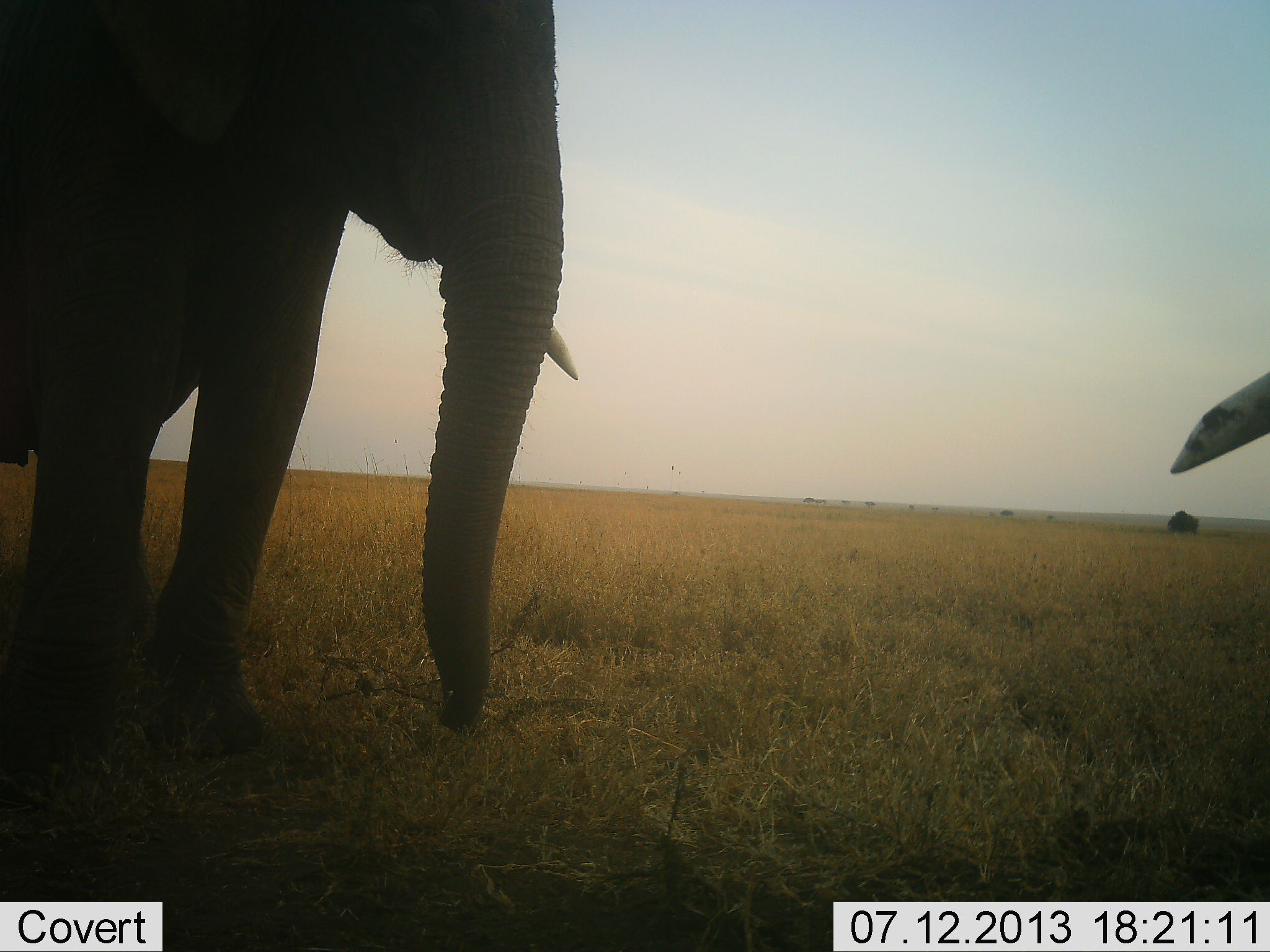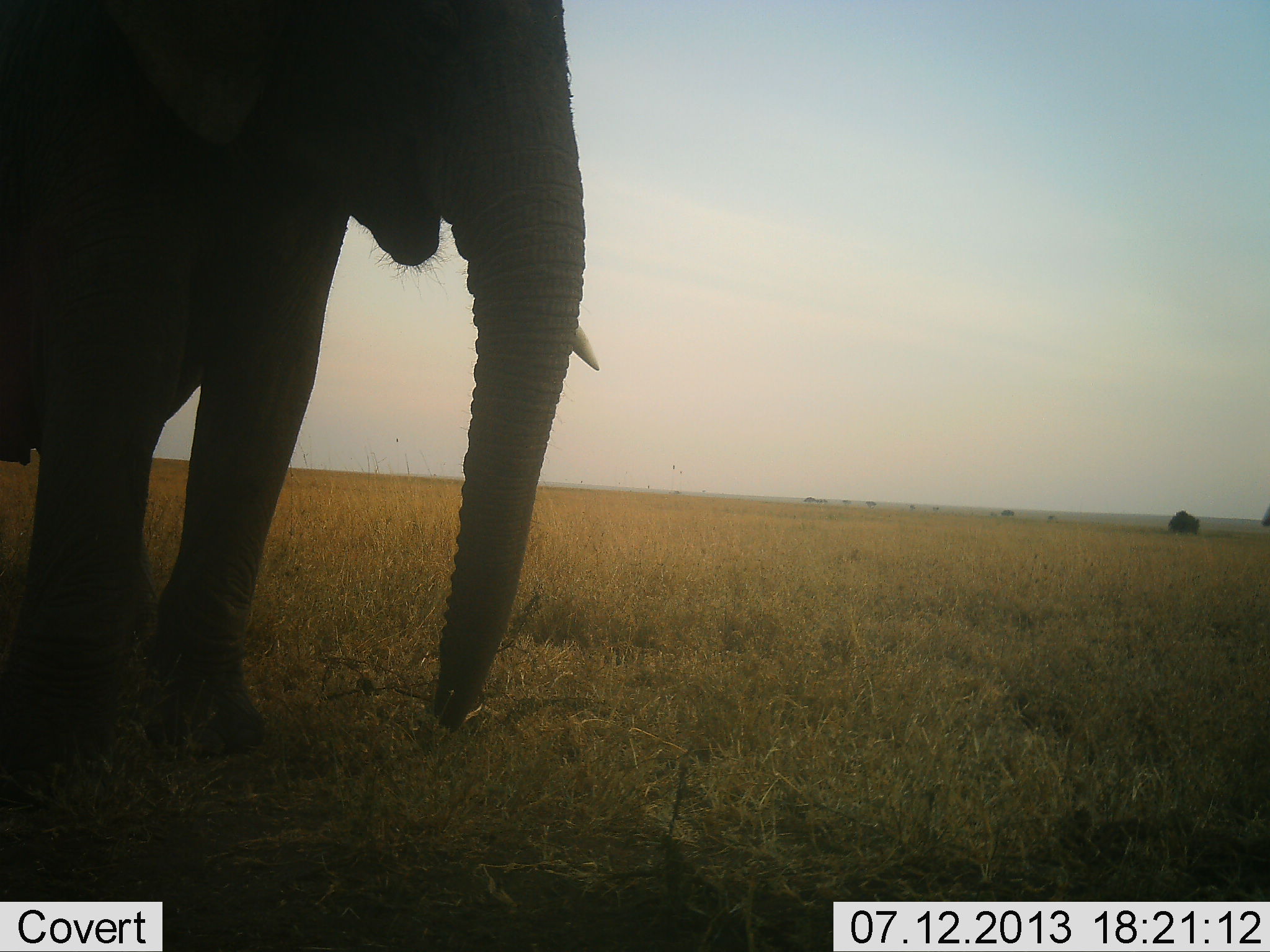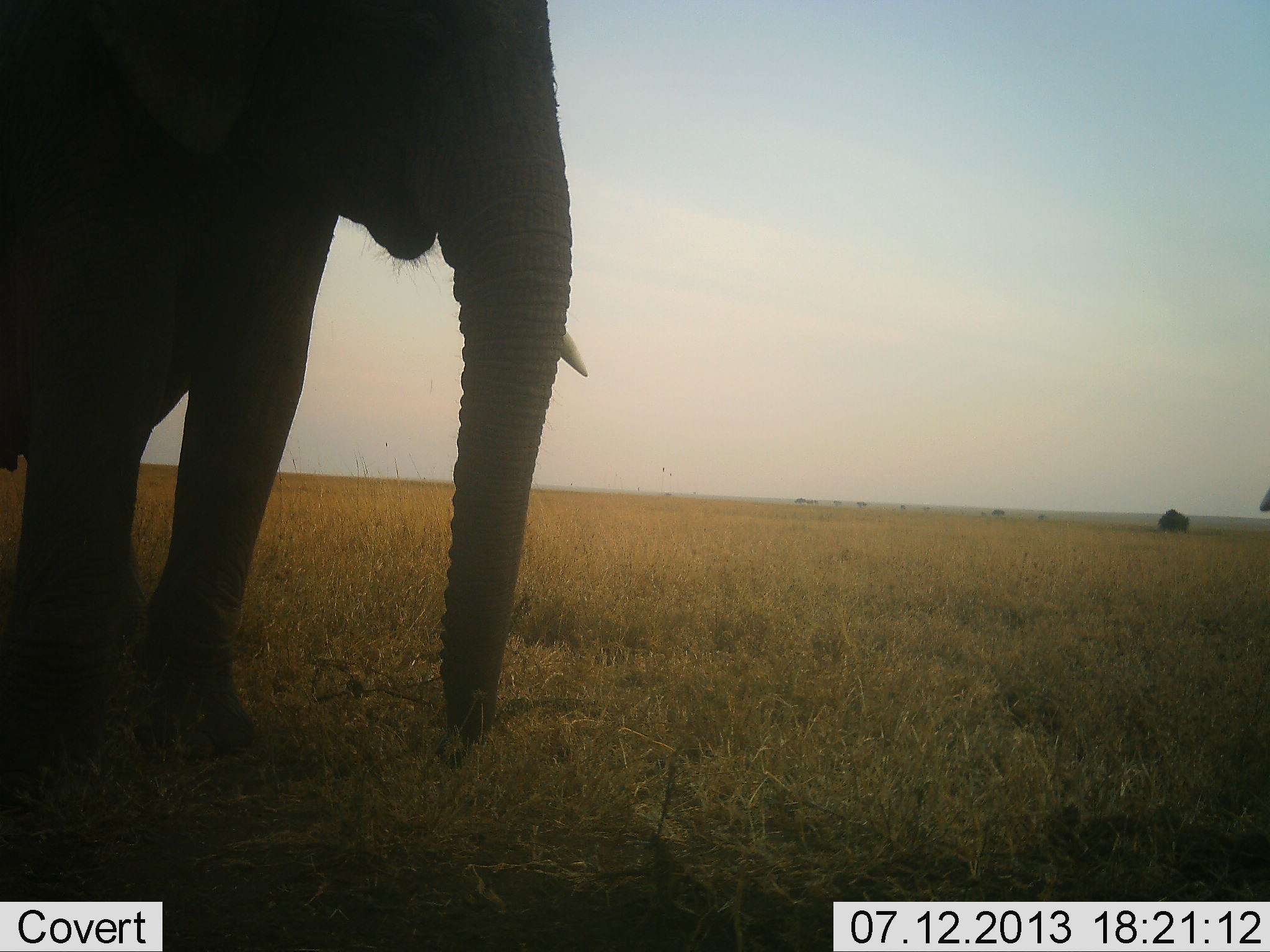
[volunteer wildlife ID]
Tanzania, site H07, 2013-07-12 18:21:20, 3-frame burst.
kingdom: Animalia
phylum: Chordata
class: Mammalia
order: Proboscidea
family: Elephantidae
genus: Loxodonta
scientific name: Loxodonta africana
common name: african bush elephant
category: elephant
Elephant (african bush elephant) (Loxodonta africana), count 2. Behavior (volunteer vote fractions): standing 100%, resting 0%, moving 0%, interacting 0%. Young present (vote fraction): 0%. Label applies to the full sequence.